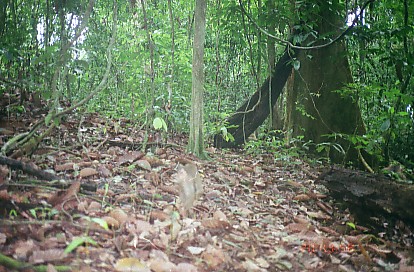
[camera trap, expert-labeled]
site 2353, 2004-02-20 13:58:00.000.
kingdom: Animalia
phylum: Chordata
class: Mammalia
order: Primates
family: Cercopithecidae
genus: Macaca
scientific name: Macaca nemestrina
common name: southern pig-tailed macaque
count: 1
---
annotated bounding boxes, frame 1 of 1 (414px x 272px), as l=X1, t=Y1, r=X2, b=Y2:
macaca nemestrina: l=168, t=160, r=206, b=211